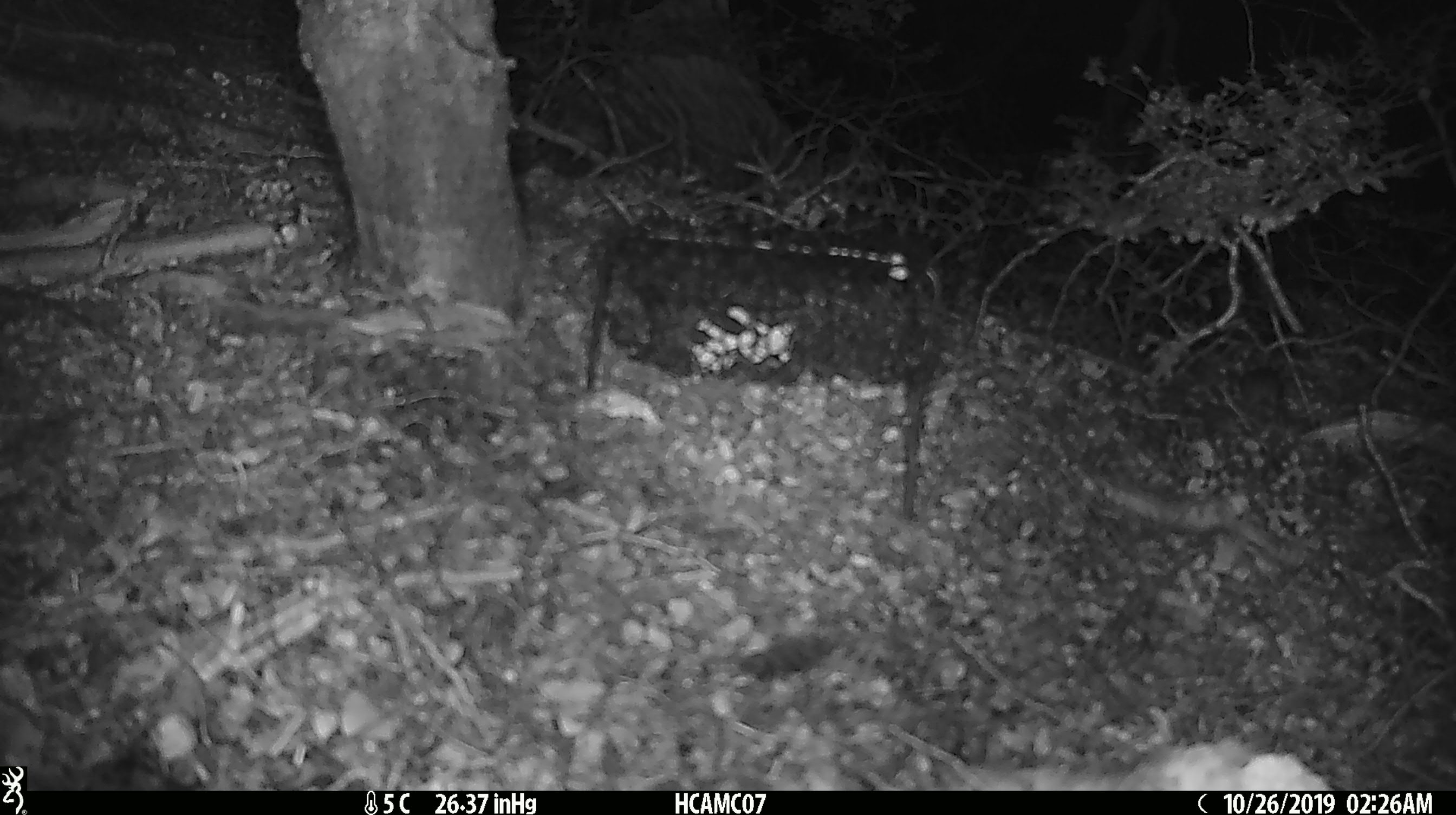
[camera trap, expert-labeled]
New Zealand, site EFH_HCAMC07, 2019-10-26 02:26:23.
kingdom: Animalia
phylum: Chordata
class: Mammalia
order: Rodentia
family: Muridae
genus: Mus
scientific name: Mus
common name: mouse